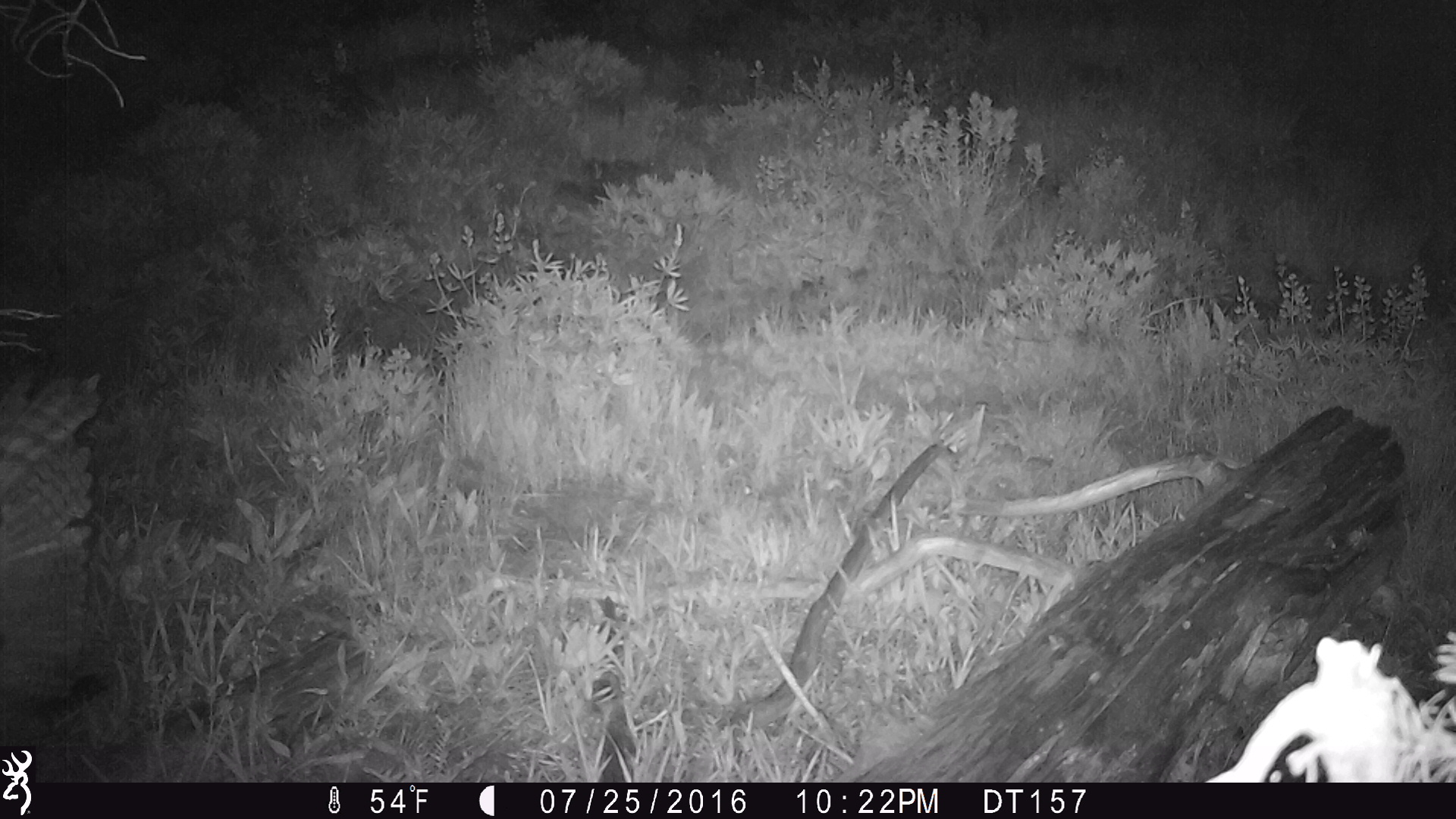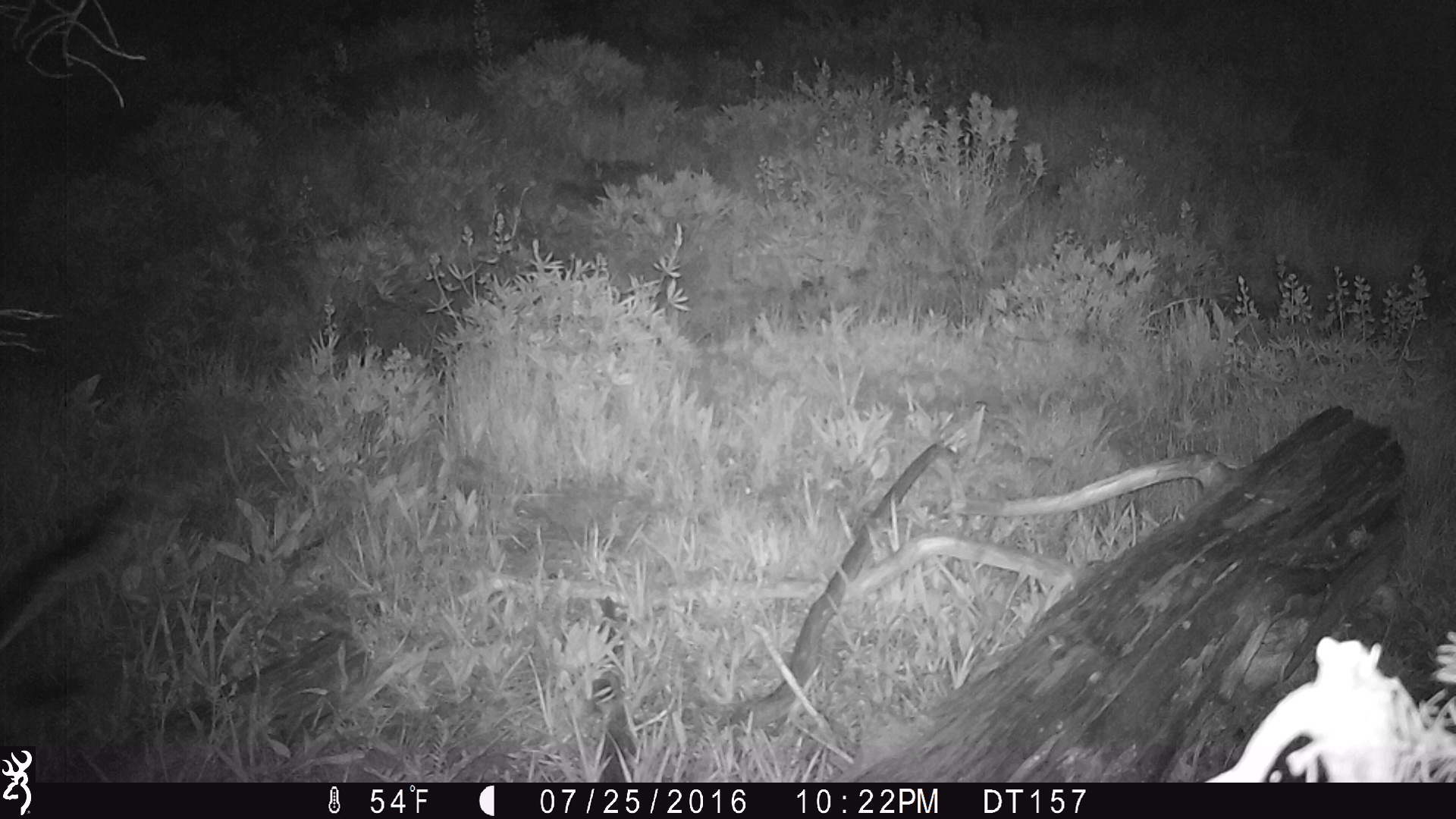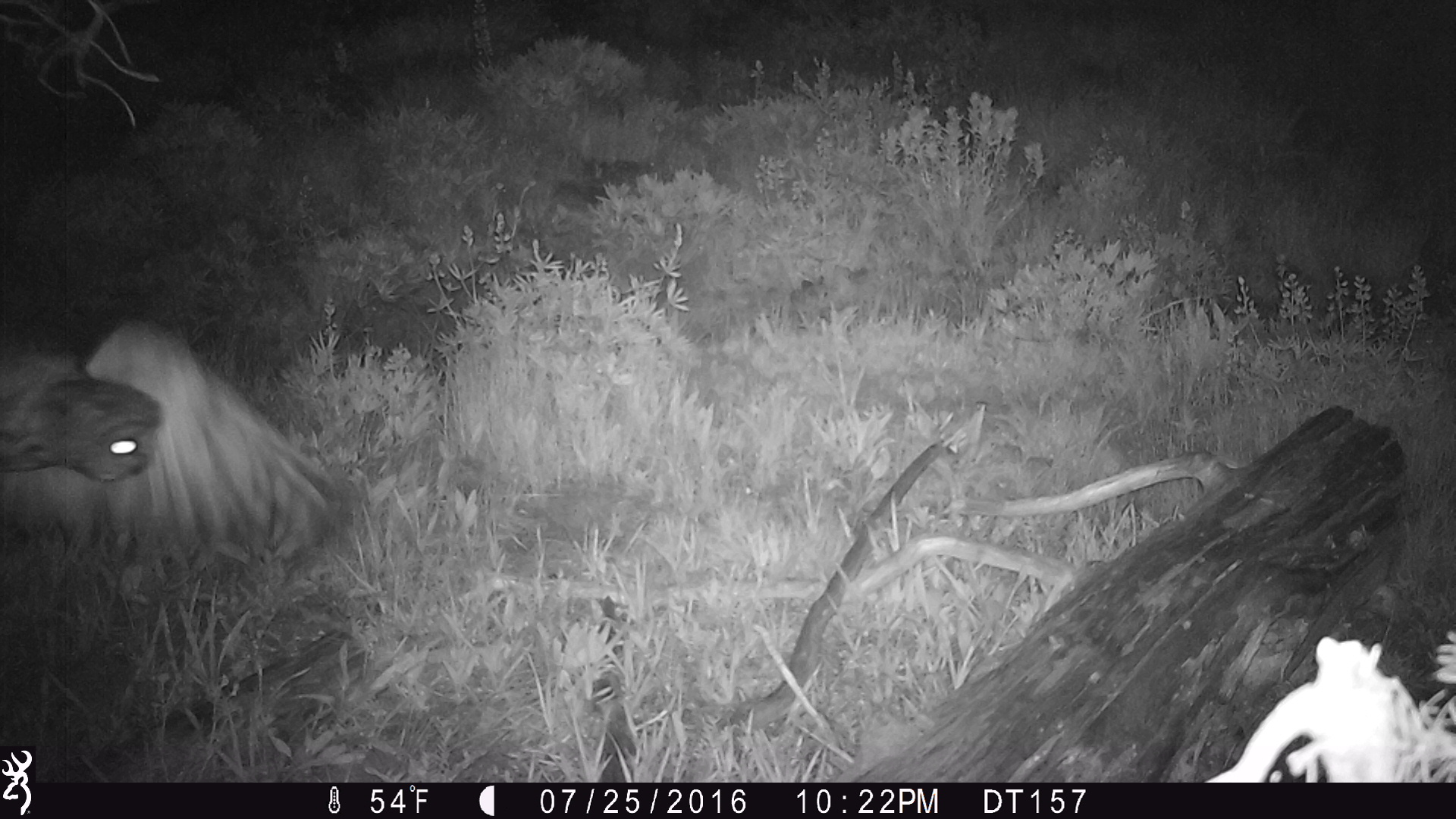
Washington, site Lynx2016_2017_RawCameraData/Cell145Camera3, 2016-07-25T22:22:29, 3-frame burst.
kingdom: Animalia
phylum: Chordata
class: Aves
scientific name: Aves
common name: birds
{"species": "Aves (birds)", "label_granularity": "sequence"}